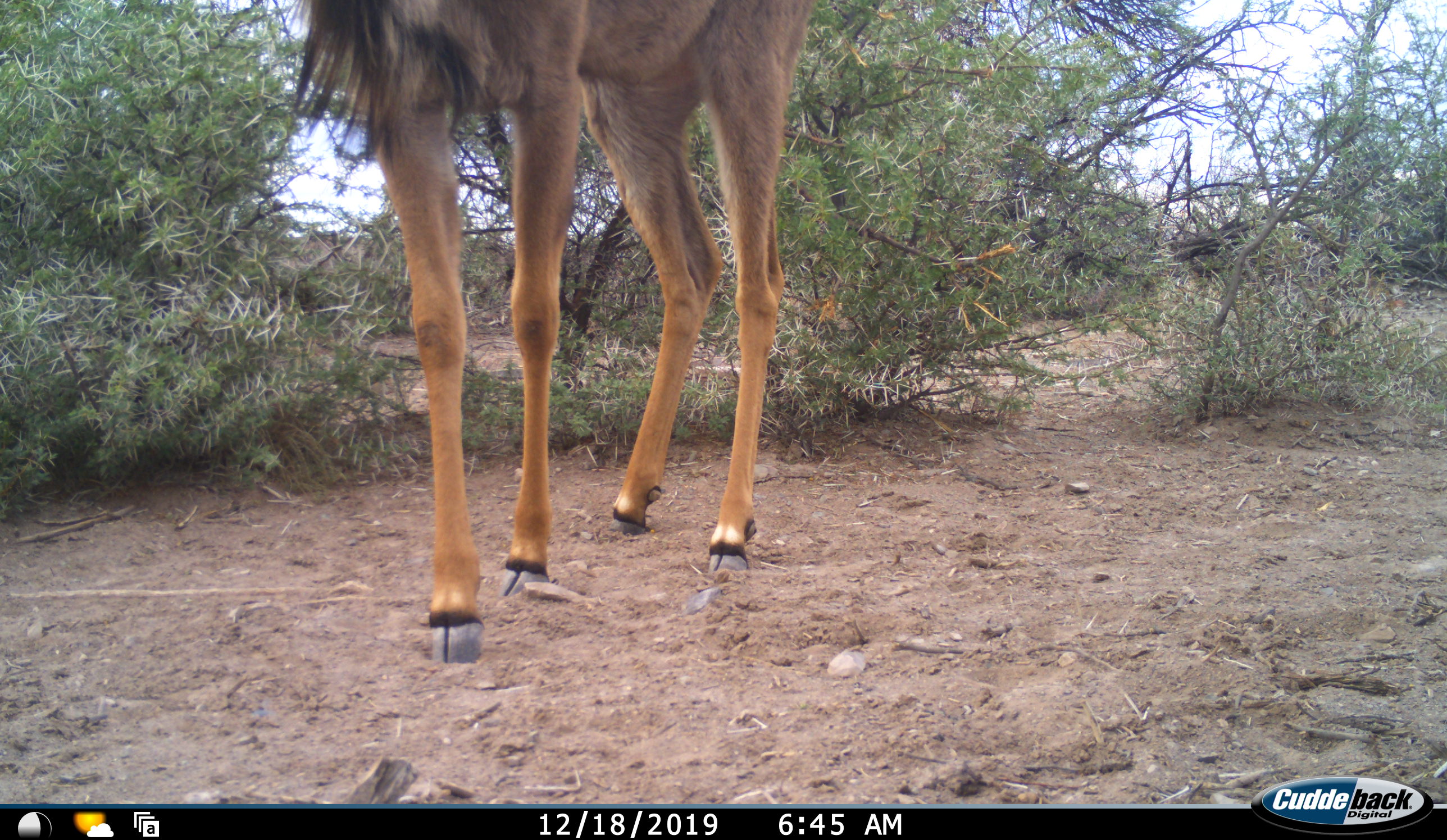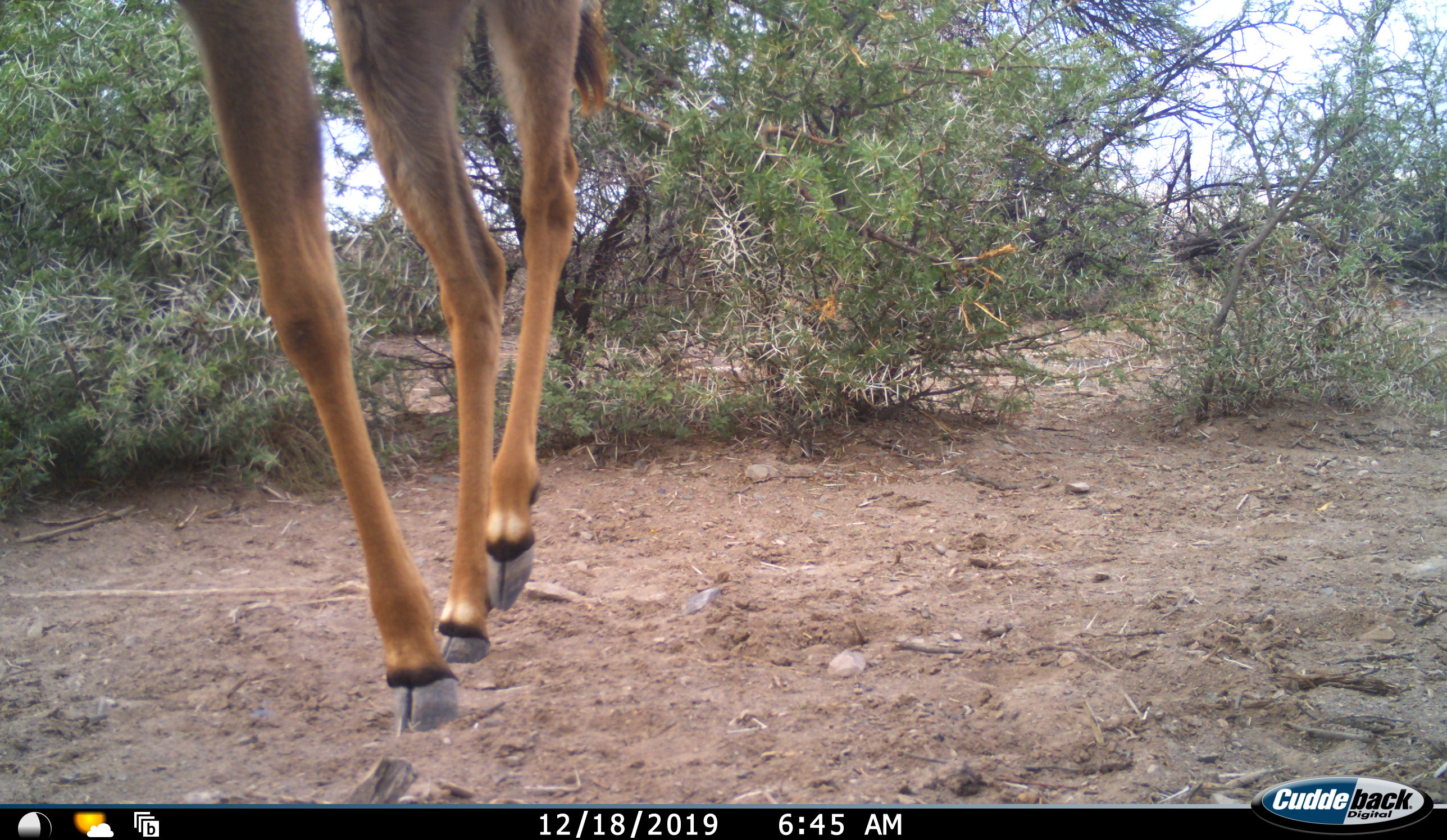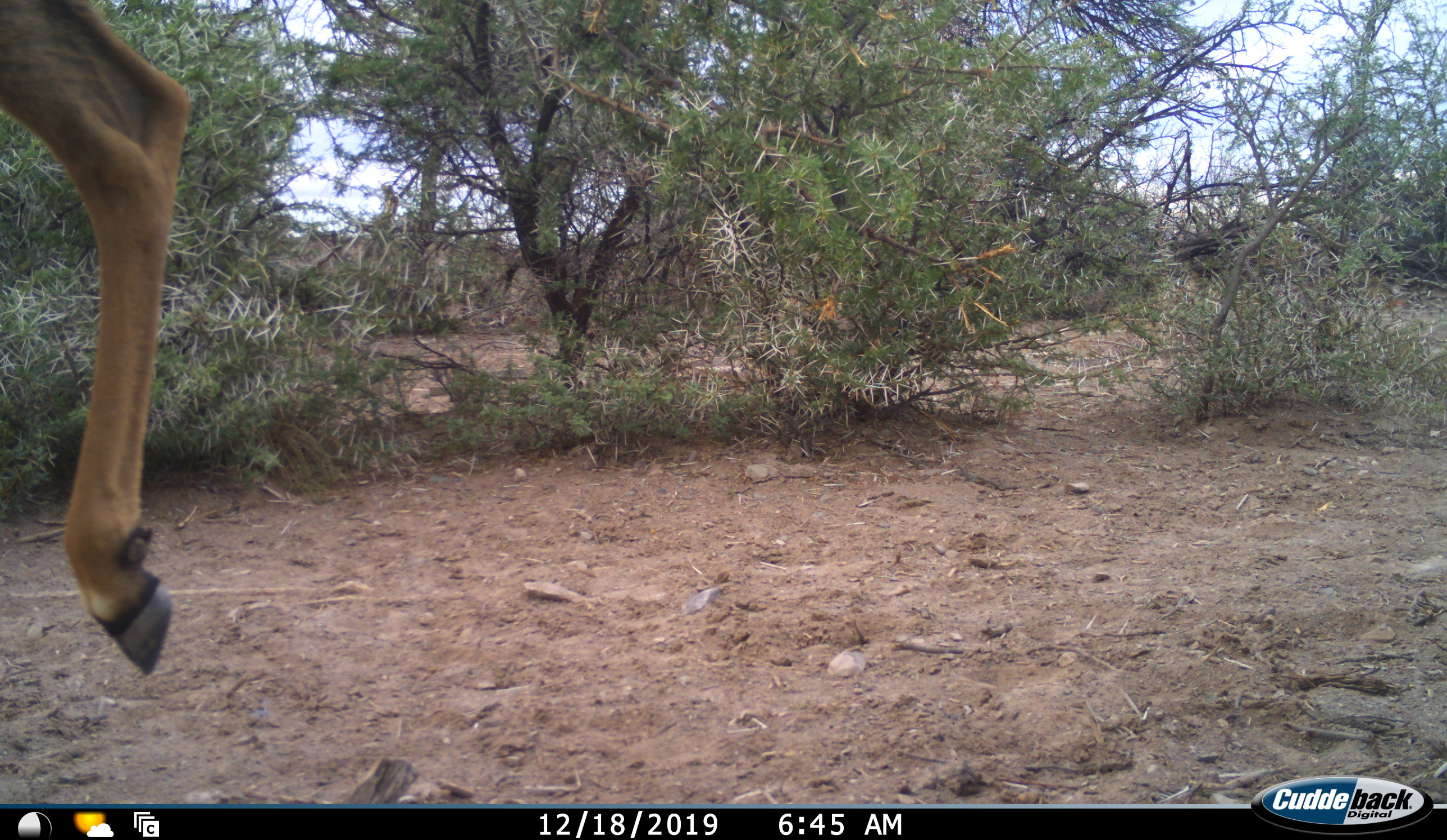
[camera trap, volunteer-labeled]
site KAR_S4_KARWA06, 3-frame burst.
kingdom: Animalia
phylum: Chordata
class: Mammalia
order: Artiodactyla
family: Bovidae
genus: Tragelaphus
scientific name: Tragelaphus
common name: kudu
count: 1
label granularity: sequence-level